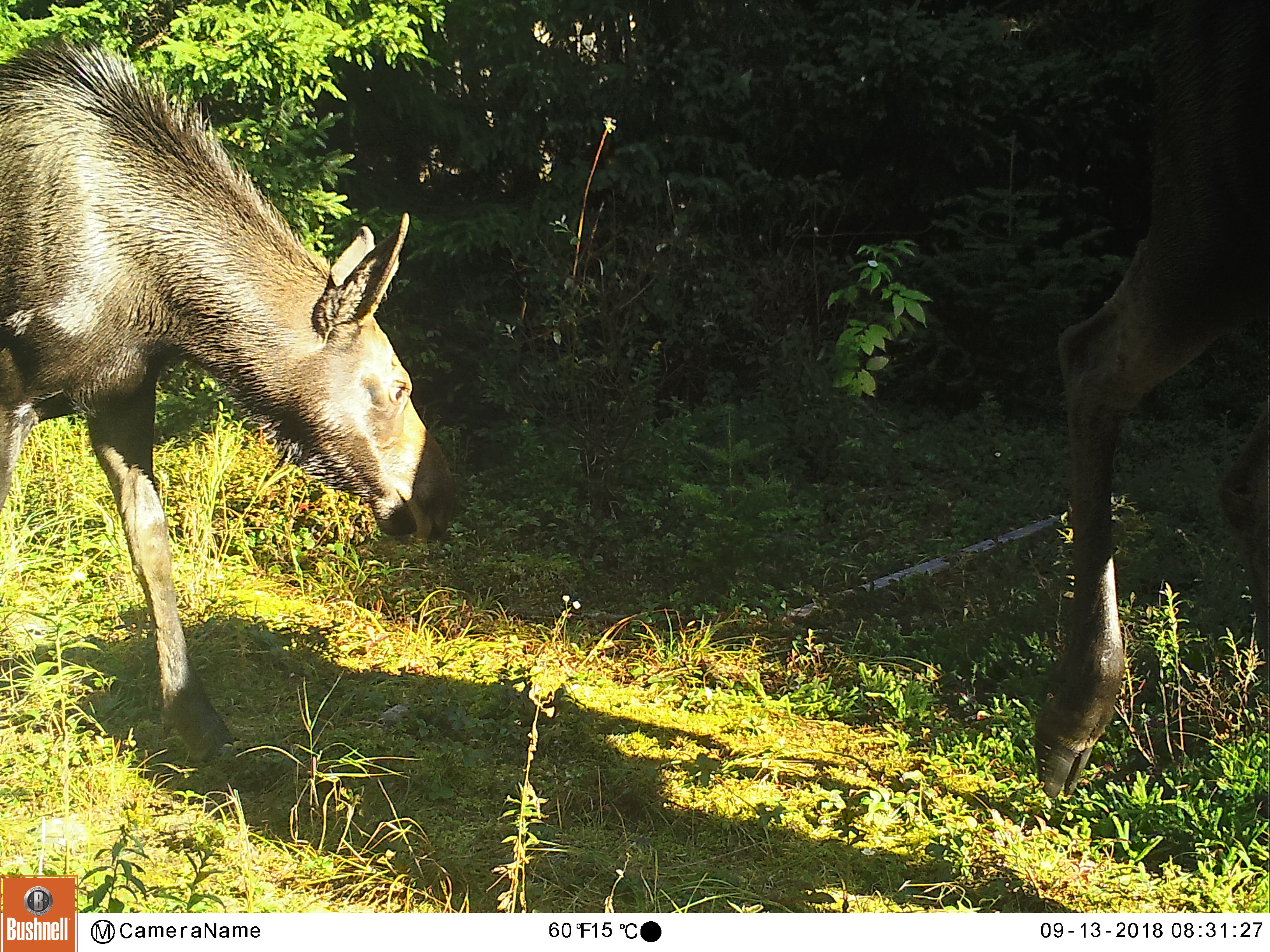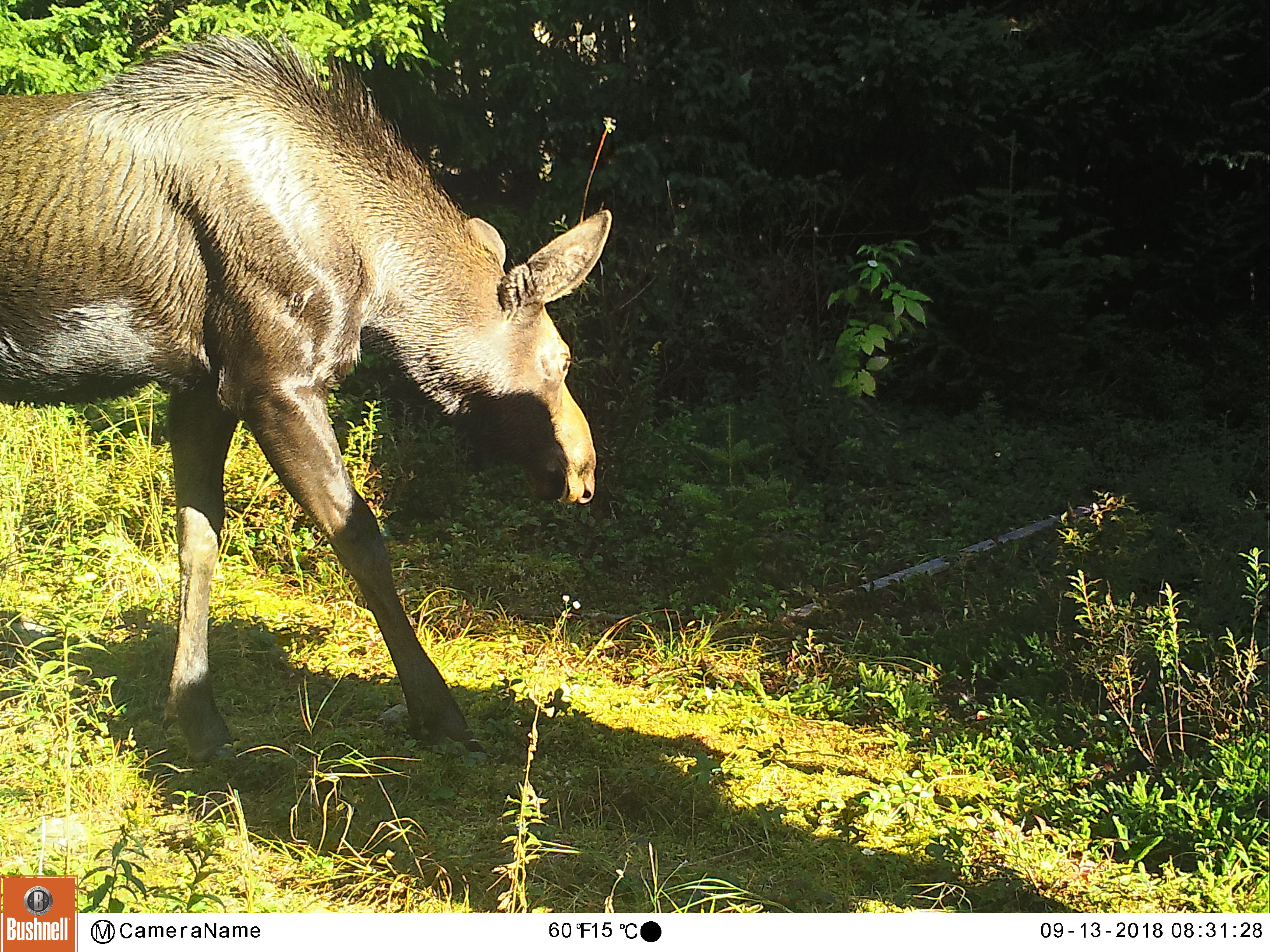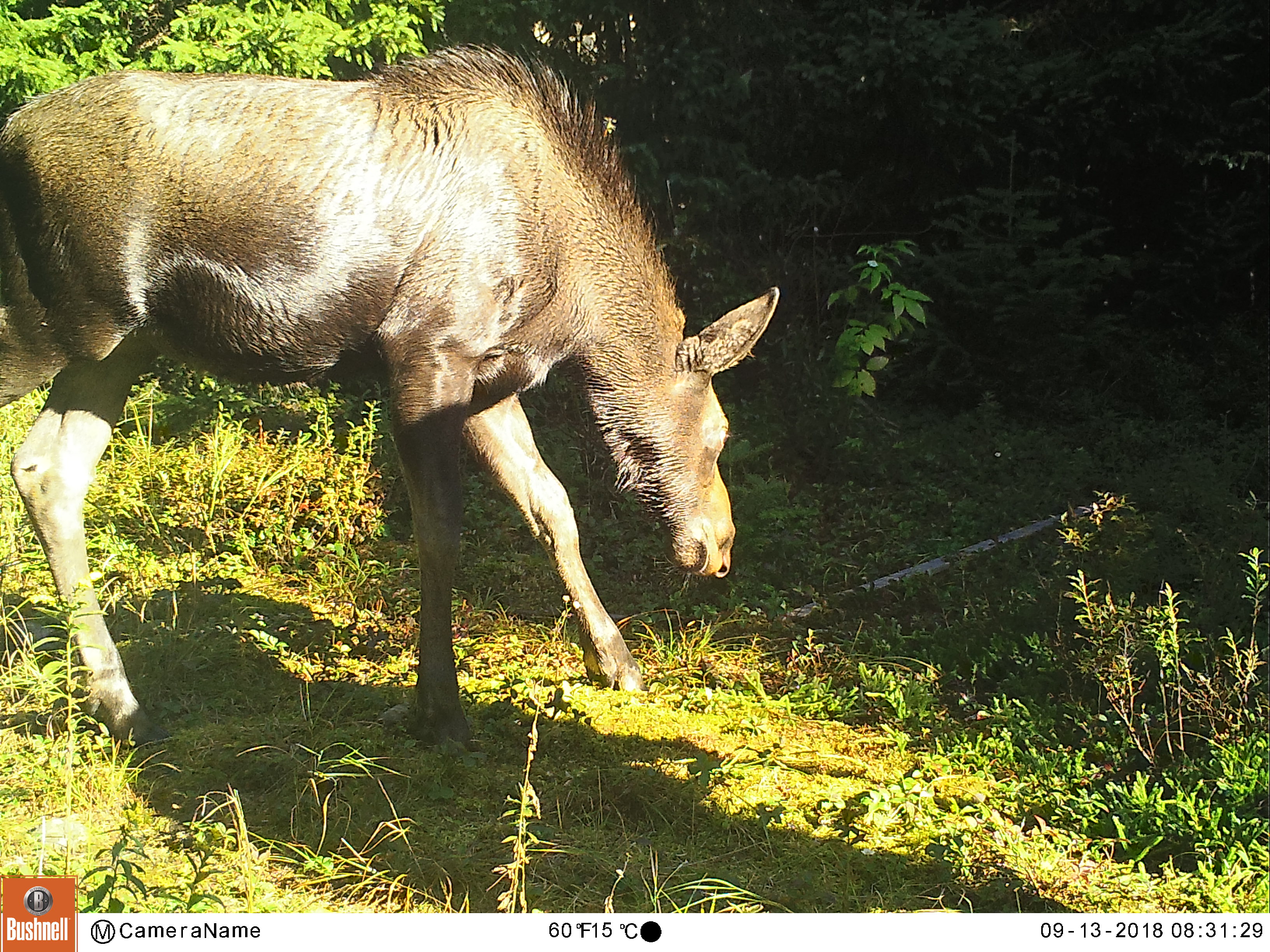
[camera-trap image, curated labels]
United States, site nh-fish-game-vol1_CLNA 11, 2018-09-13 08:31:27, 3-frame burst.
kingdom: Animalia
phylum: Chordata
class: Mammalia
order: Artiodactyla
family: Cervidae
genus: Alces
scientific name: Alces alces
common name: moose